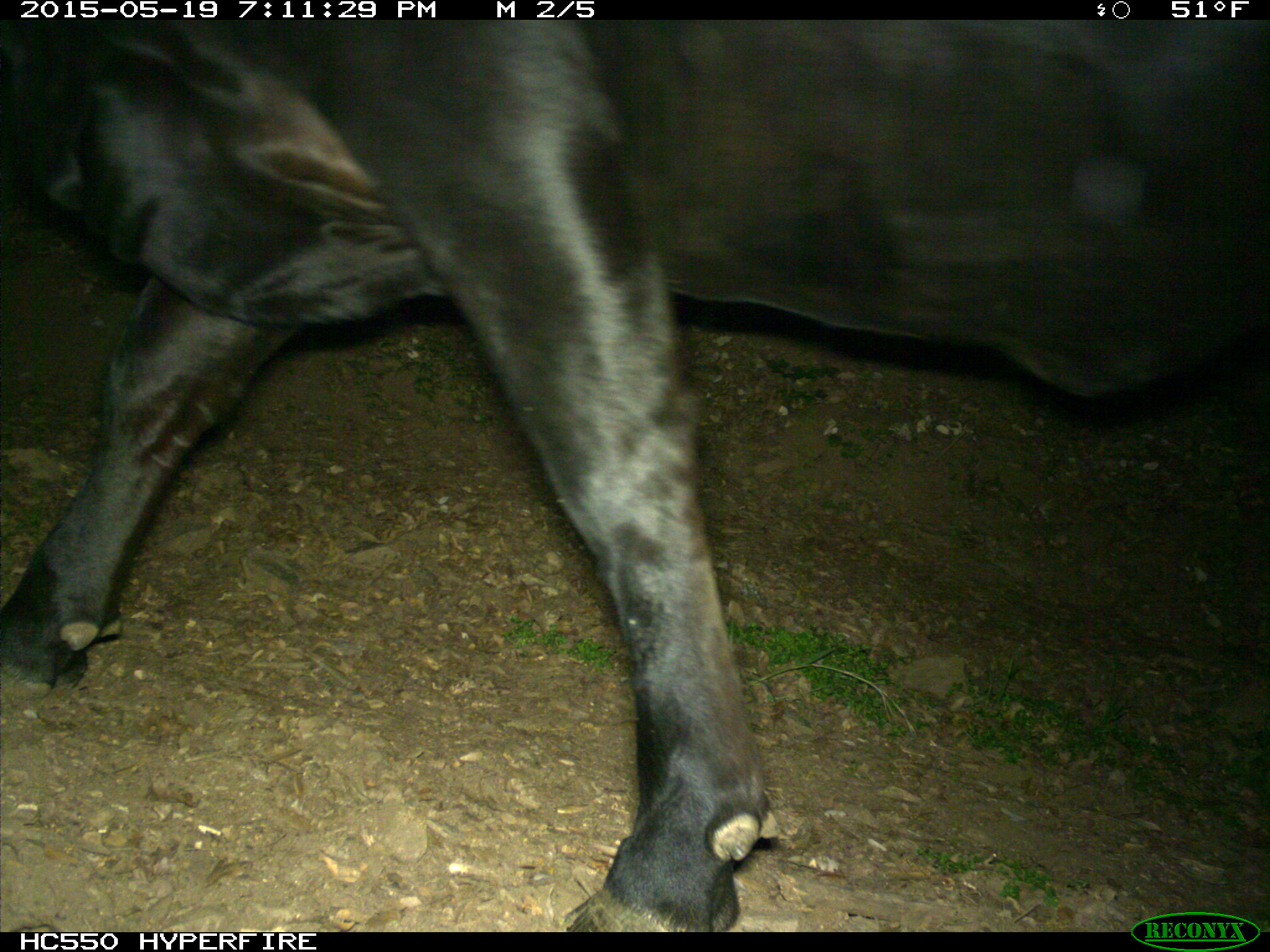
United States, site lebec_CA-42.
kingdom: Animalia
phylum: Chordata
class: Mammalia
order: Artiodactyla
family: Bovidae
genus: Bos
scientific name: Bos taurus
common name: domestic cow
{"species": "Bos taurus (domestic cow)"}